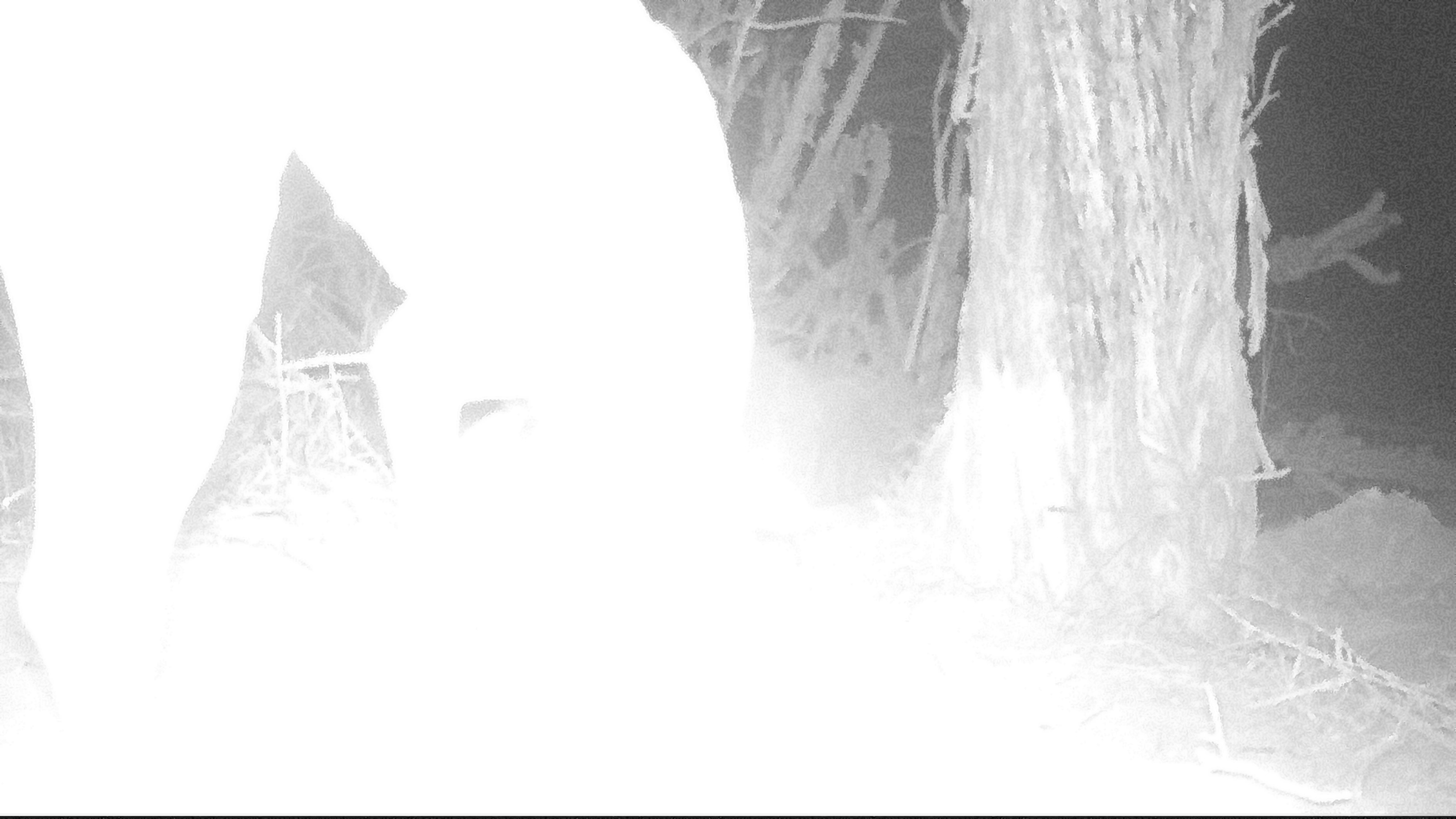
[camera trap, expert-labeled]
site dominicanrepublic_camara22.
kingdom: Animalia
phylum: Chordata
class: Mammalia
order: Carnivora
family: Canidae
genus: Canis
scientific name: Canis familiaris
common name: domestic dog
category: dog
Dog (domestic dog) (Canis familiaris).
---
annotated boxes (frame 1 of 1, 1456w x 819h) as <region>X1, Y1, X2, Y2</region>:
dog: <region>0, 0, 777, 771</region>